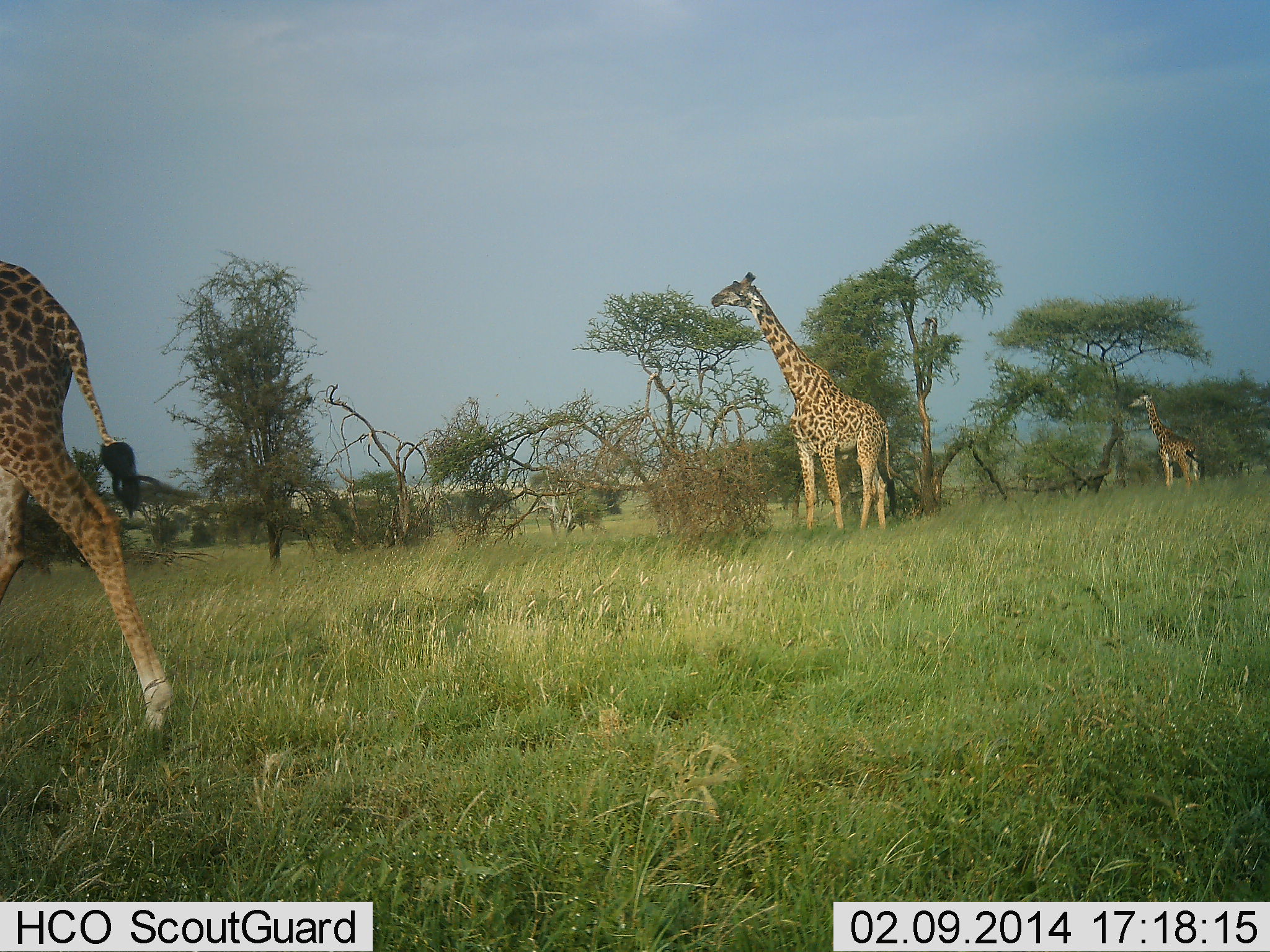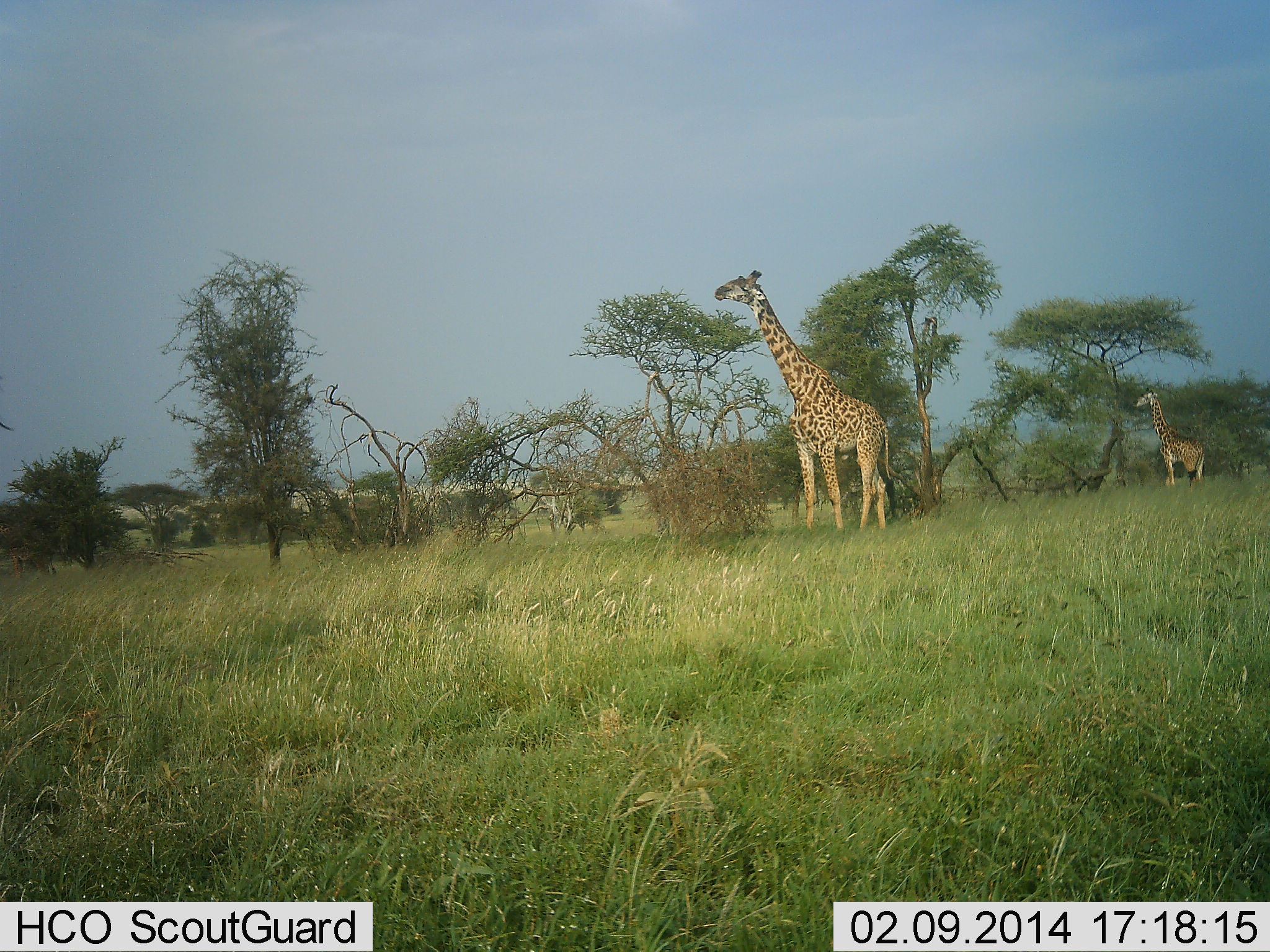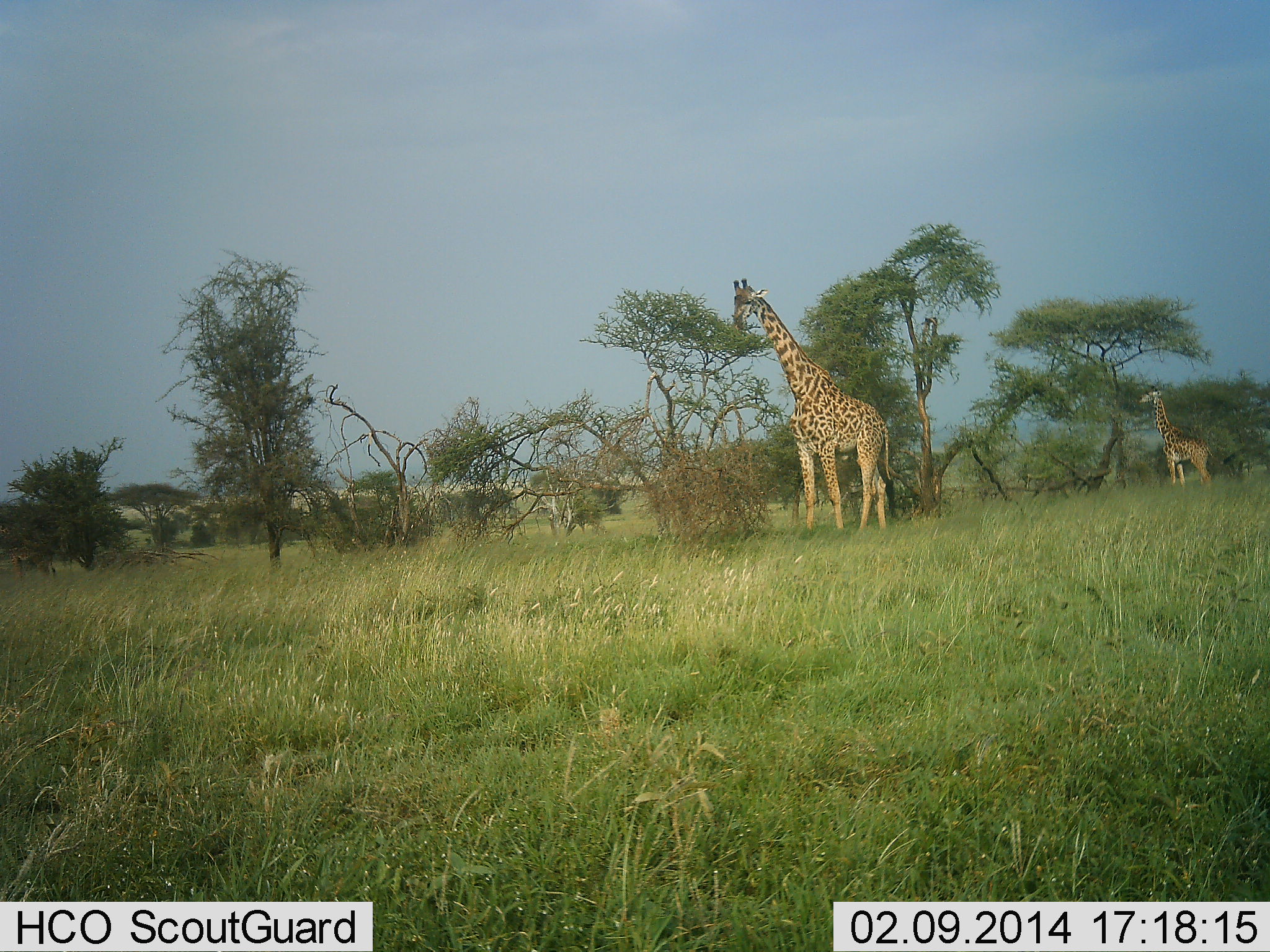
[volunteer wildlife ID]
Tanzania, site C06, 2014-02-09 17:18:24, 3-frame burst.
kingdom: Animalia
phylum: Chordata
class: Mammalia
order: Artiodactyla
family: Giraffidae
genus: Giraffa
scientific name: Giraffa camelopardalis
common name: giraffe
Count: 3.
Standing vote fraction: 70%.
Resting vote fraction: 0%.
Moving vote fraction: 50%.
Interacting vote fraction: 0%.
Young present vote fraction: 0%.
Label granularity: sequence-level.